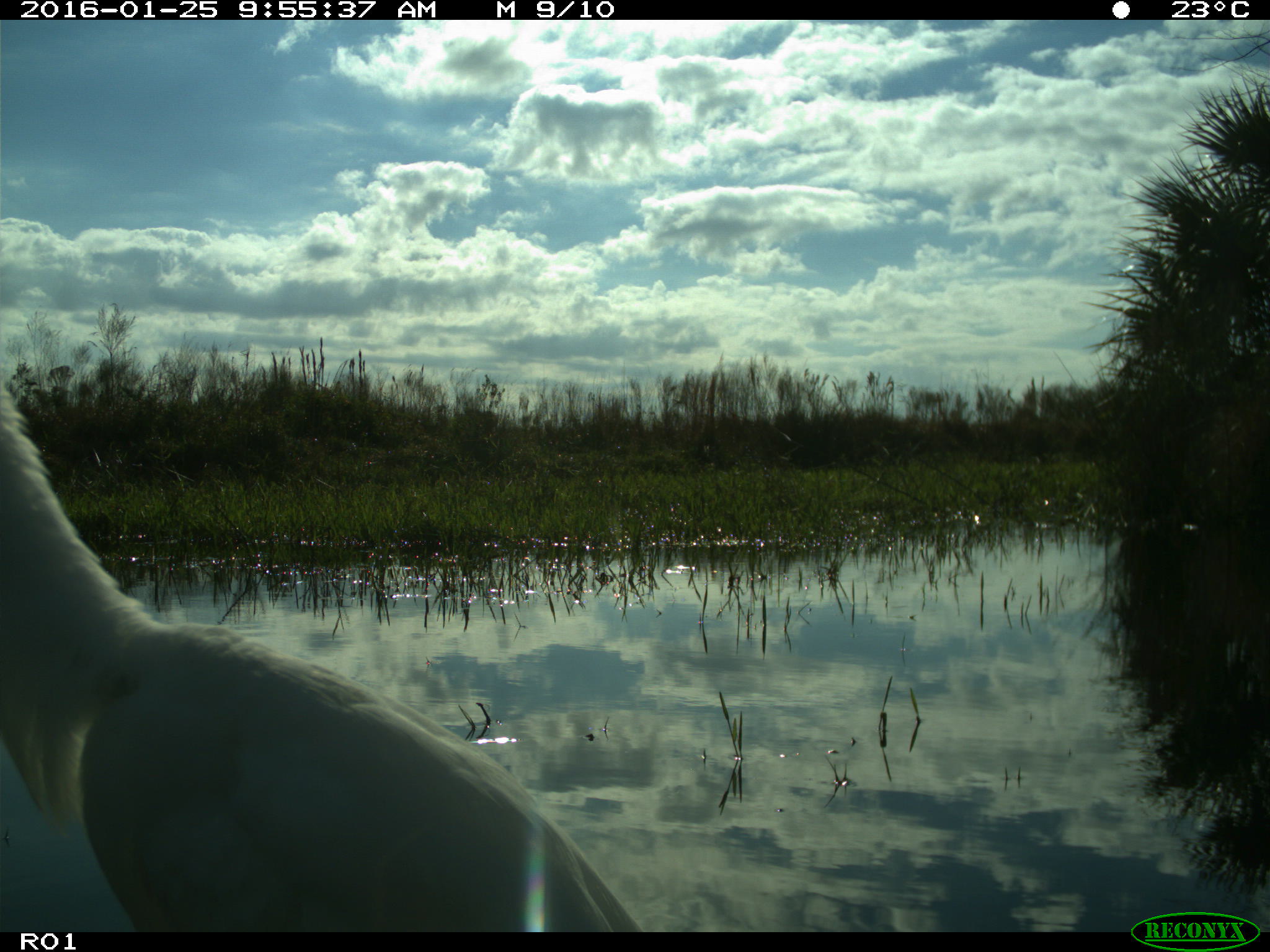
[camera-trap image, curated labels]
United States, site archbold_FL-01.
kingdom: Animalia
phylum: Chordata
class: Aves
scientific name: Aves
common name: birds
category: unidentified bird